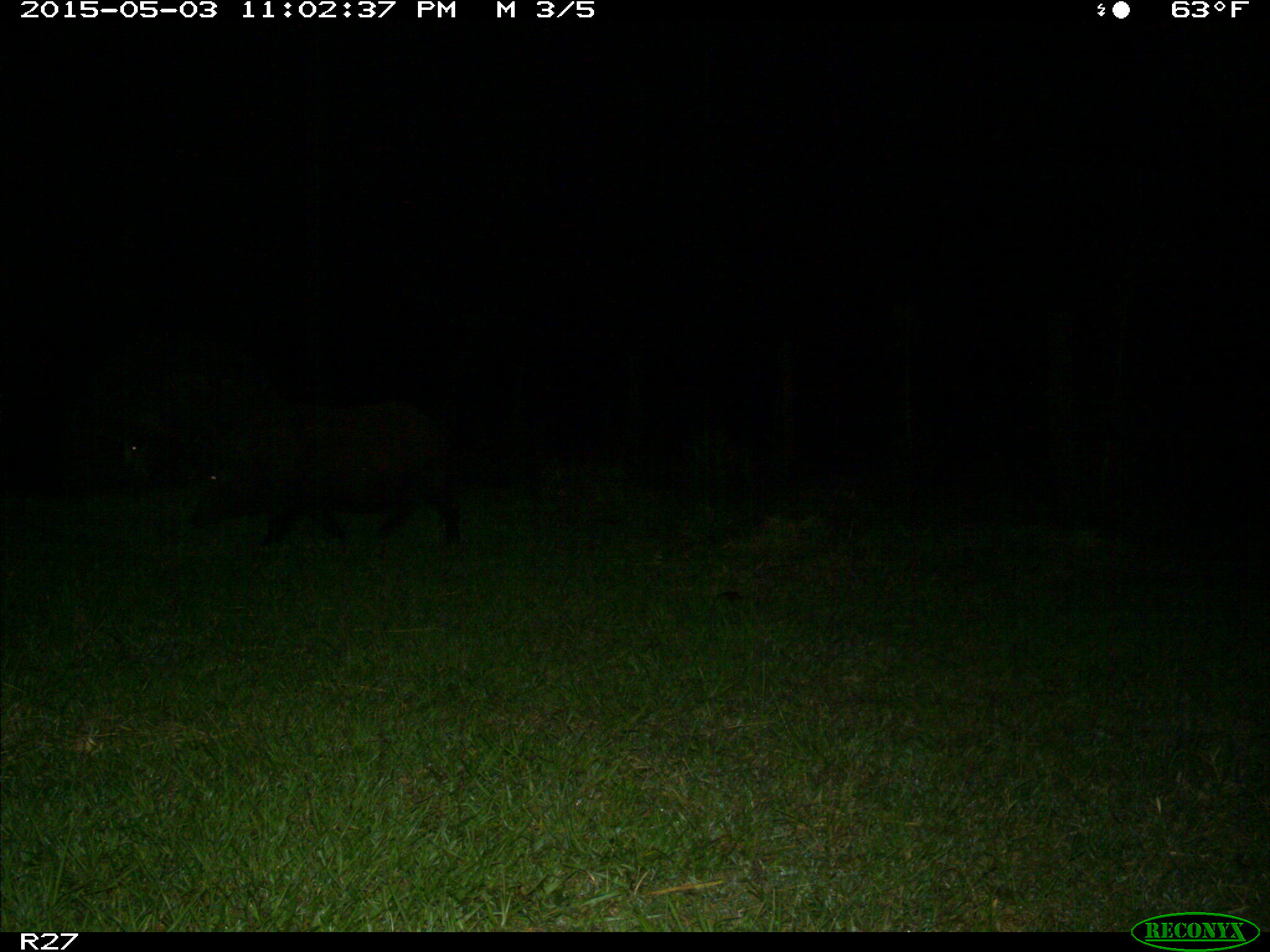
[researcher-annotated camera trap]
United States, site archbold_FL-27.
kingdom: Animalia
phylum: Chordata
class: Mammalia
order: Artiodactyla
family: Suidae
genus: Sus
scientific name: Sus scrofa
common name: wild boar